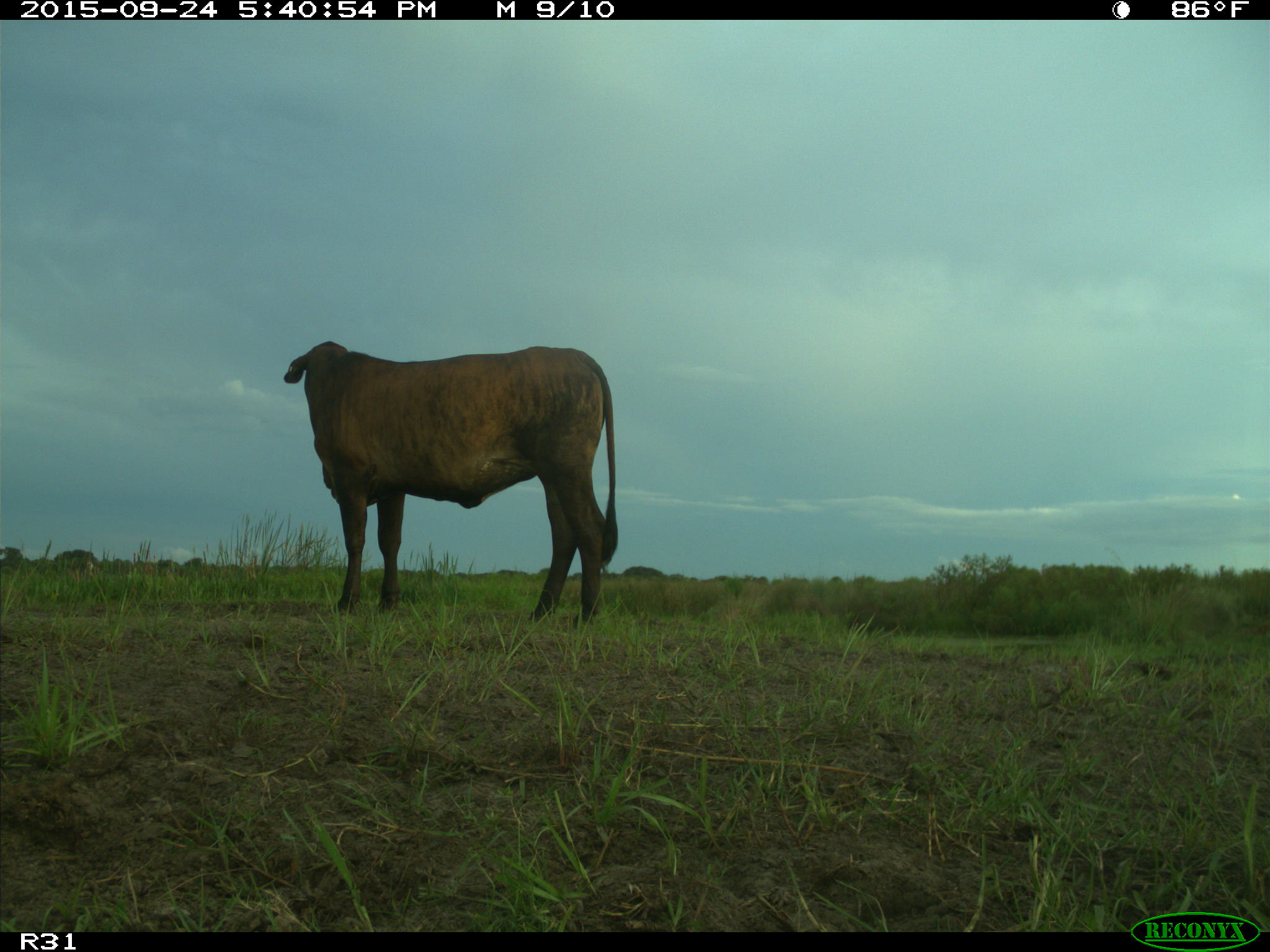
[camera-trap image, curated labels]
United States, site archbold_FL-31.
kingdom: Animalia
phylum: Chordata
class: Mammalia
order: Artiodactyla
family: Bovidae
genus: Bos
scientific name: Bos taurus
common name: domestic cow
Bos taurus (domestic cow).